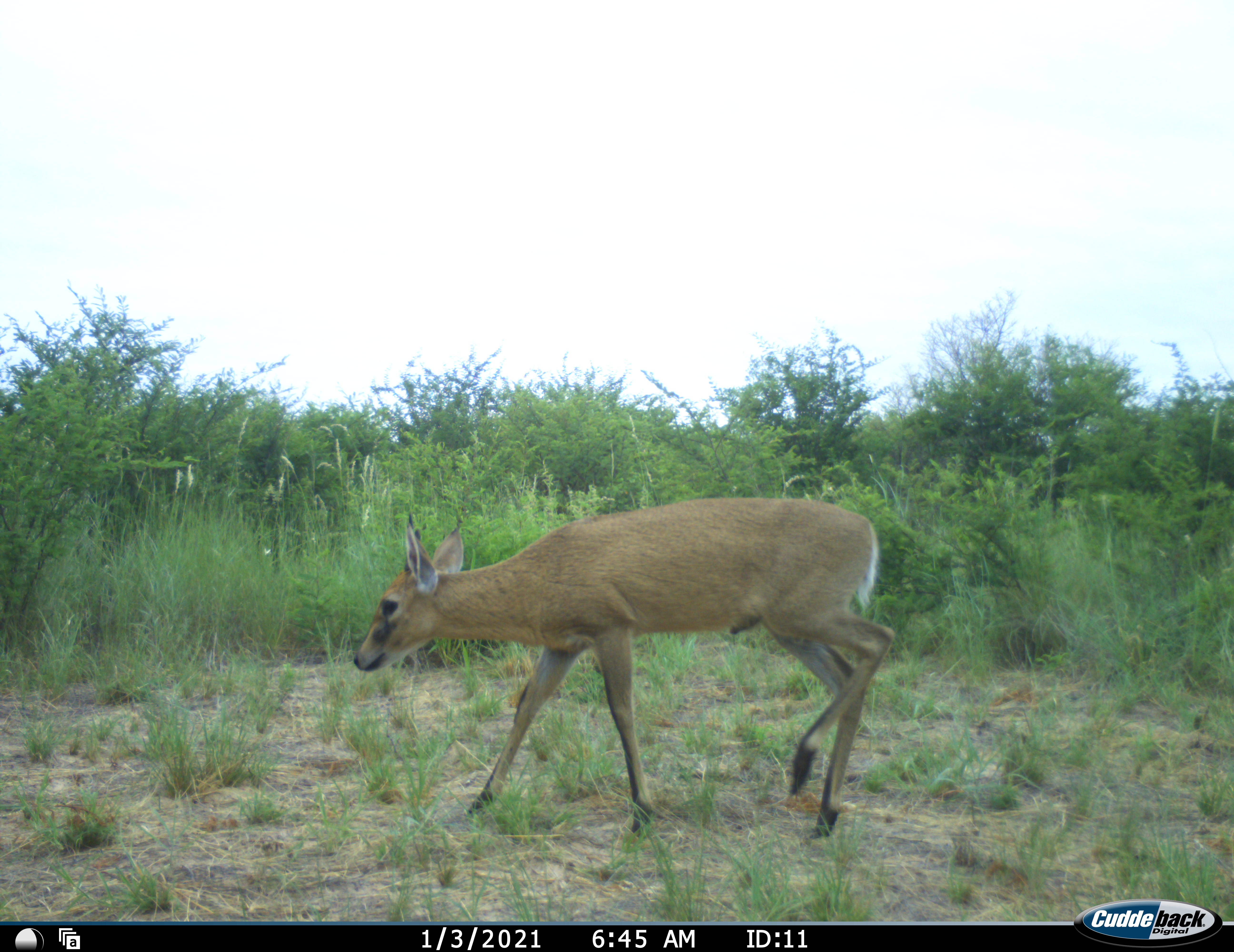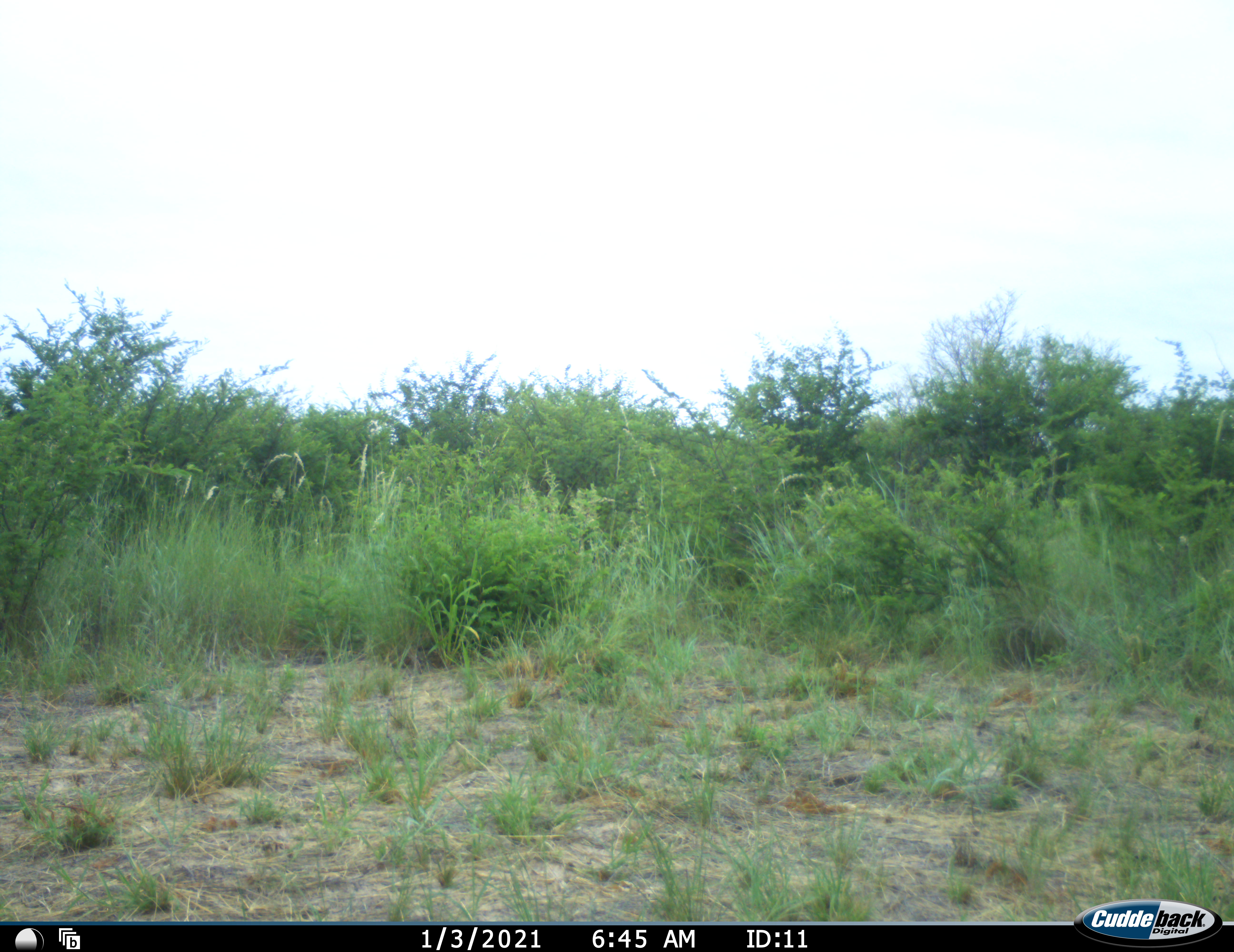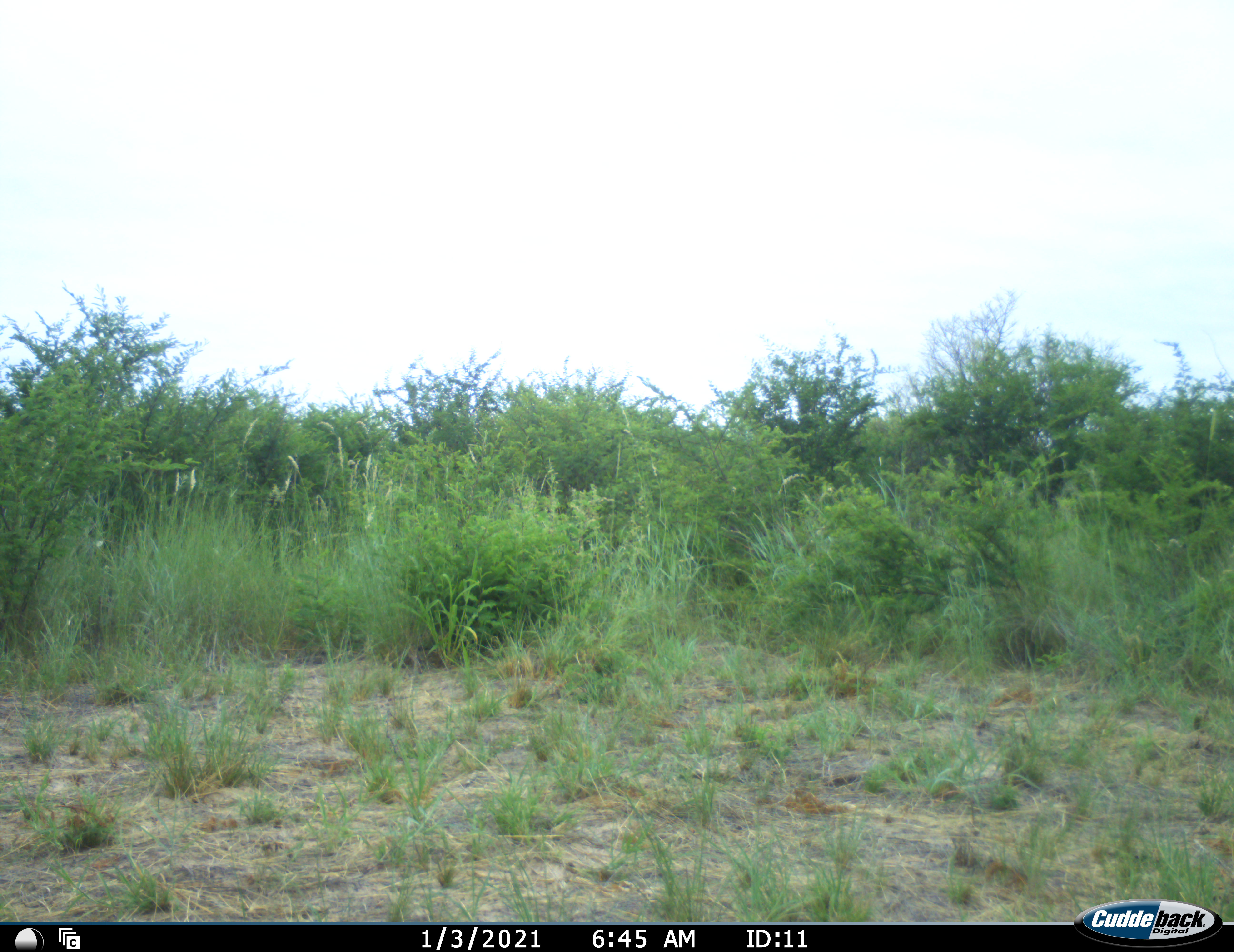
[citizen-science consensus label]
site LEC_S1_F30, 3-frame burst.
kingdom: Animalia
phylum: Chordata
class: Mammalia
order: Artiodactyla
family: Bovidae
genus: Sylvicapra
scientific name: Sylvicapra grimmia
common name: common duiker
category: duikercommongrey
Duikercommongrey (common duiker) (Sylvicapra grimmia), count 1. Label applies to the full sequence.